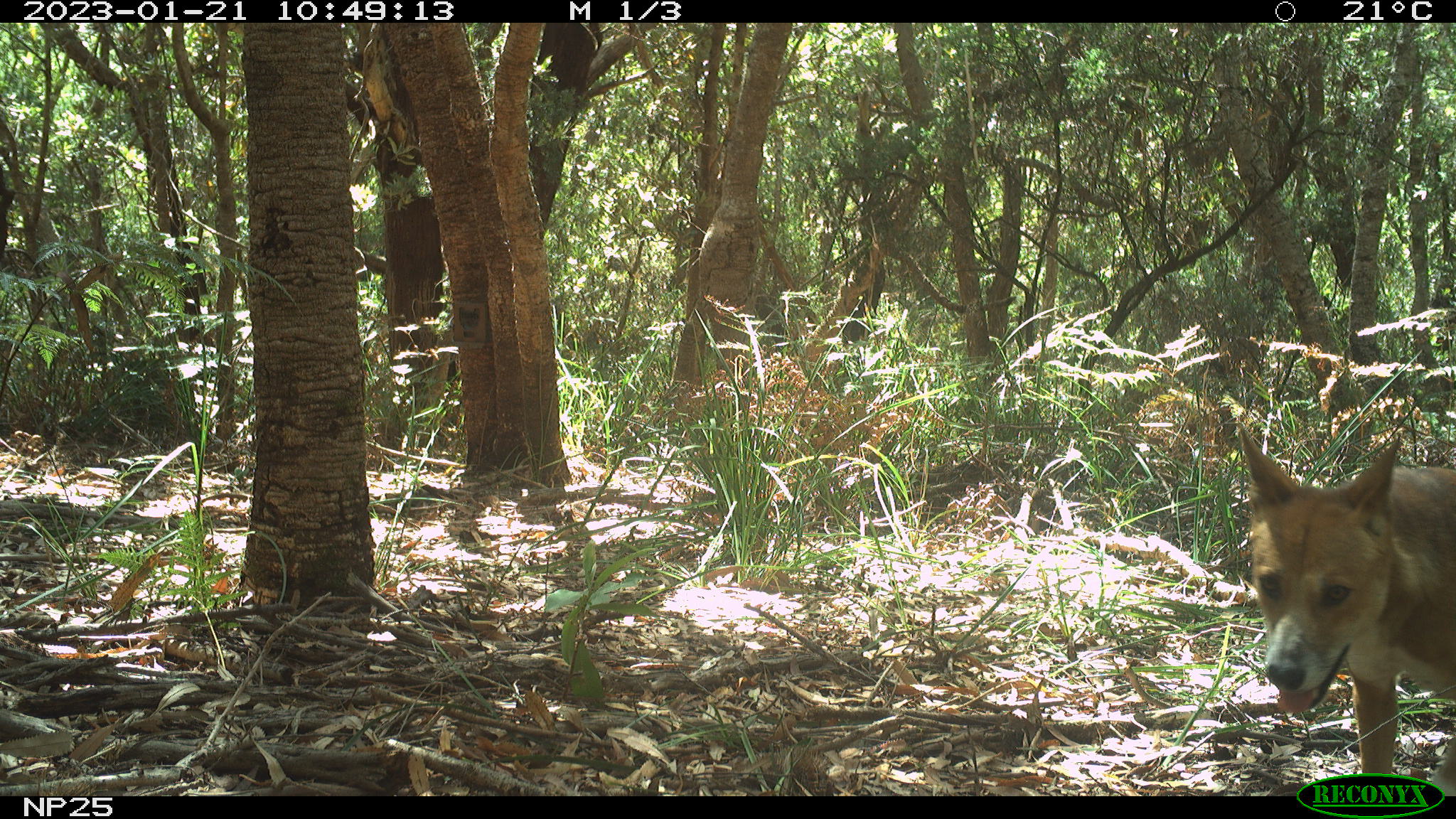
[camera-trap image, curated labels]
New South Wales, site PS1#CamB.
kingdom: Animalia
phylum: Chordata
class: Mammalia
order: Carnivora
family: Canidae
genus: Canis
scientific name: Canis familiaris dingo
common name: dingo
Dingo (Canis familiaris dingo).